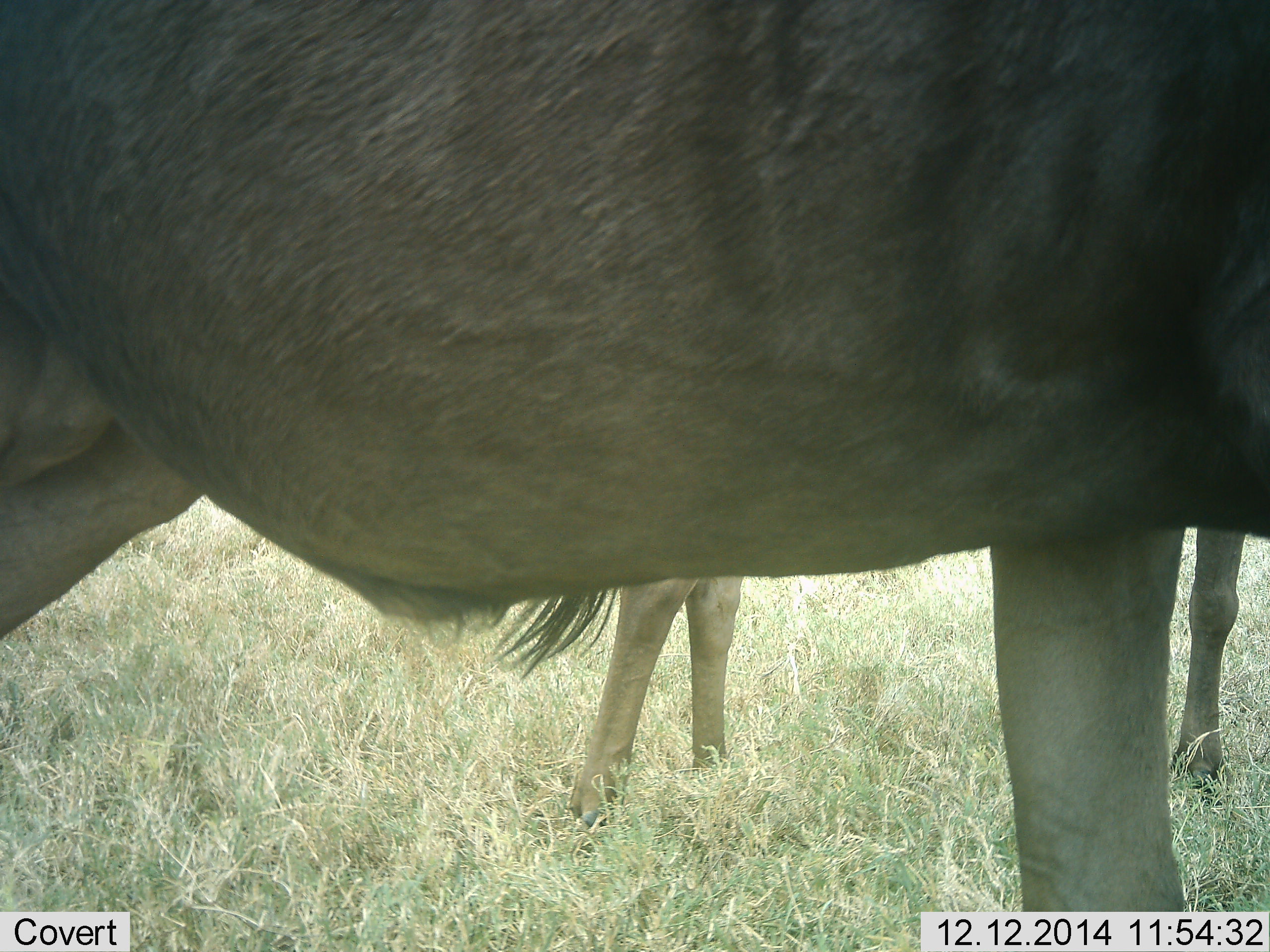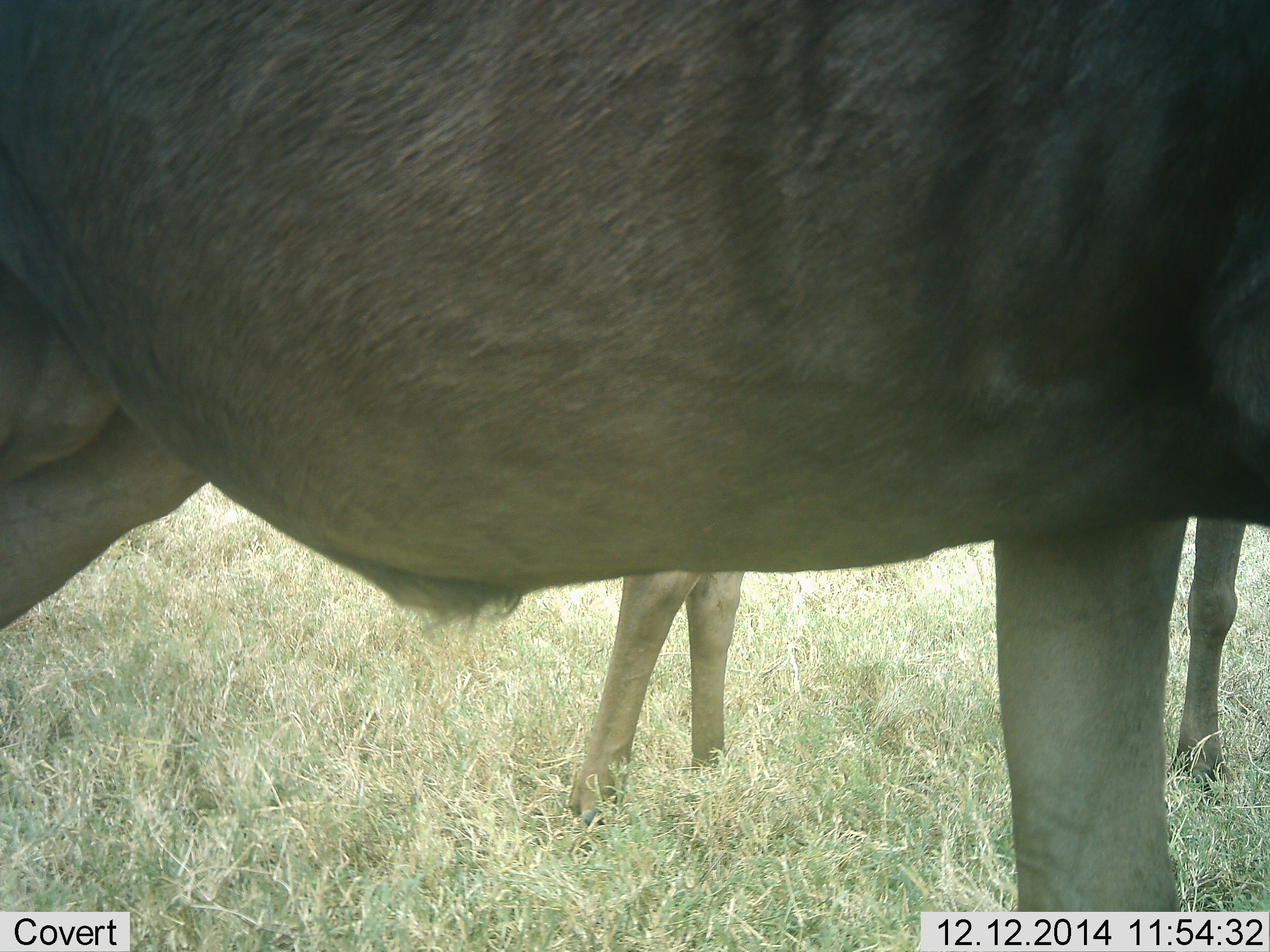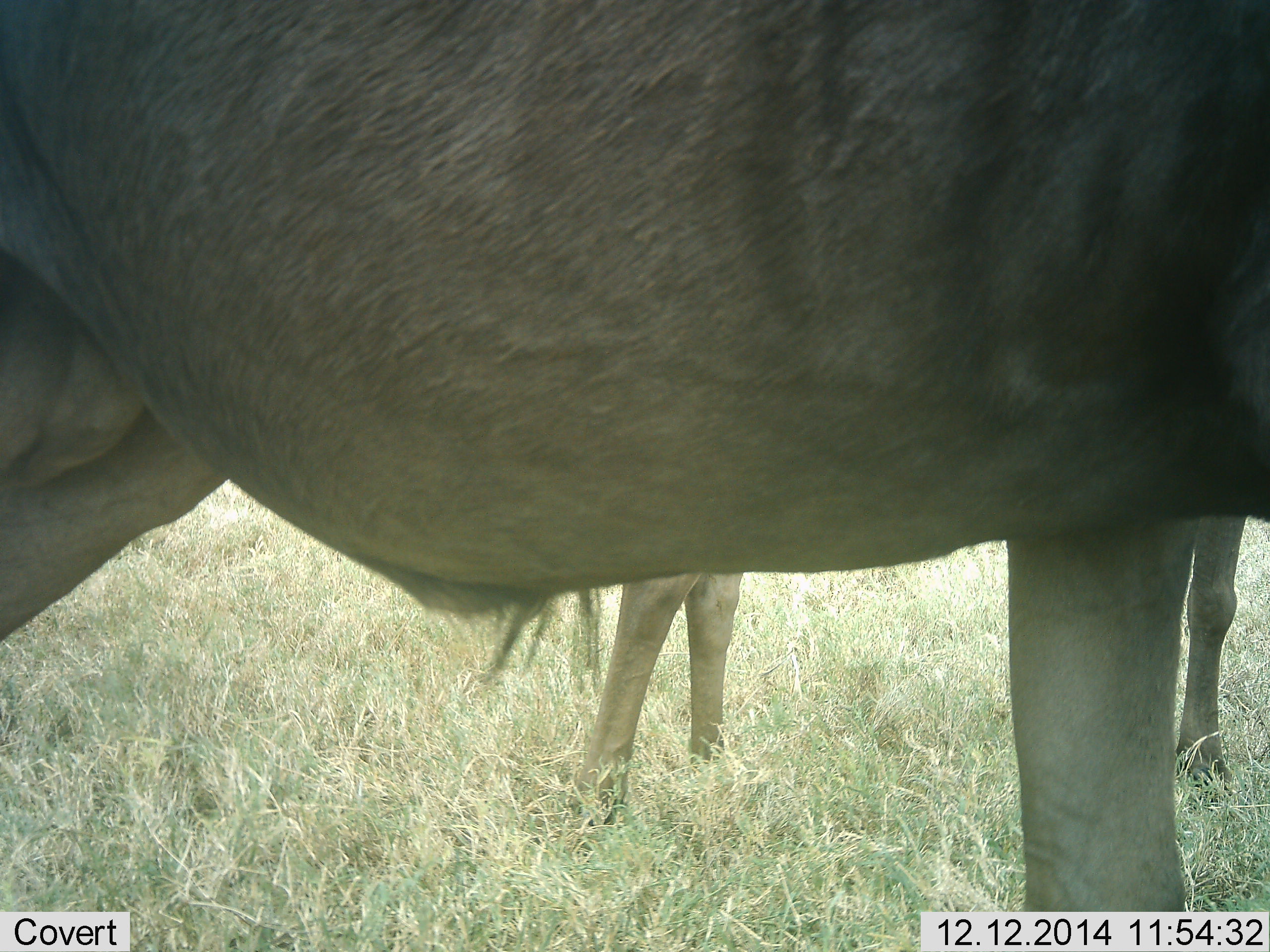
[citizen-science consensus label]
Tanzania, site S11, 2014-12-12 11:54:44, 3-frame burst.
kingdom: Animalia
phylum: Chordata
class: Mammalia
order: Artiodactyla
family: Bovidae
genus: Connochaetes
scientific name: Connochaetes taurinus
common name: blue wildebeest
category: wildebeest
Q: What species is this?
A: Wildebeest (blue wildebeest) (Connochaetes taurinus).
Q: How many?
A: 2.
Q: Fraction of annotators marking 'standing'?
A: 100%.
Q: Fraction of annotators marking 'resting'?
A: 0%.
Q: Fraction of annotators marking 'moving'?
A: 0%.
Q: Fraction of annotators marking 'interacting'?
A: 0%.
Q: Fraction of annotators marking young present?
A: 0%.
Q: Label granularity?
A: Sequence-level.